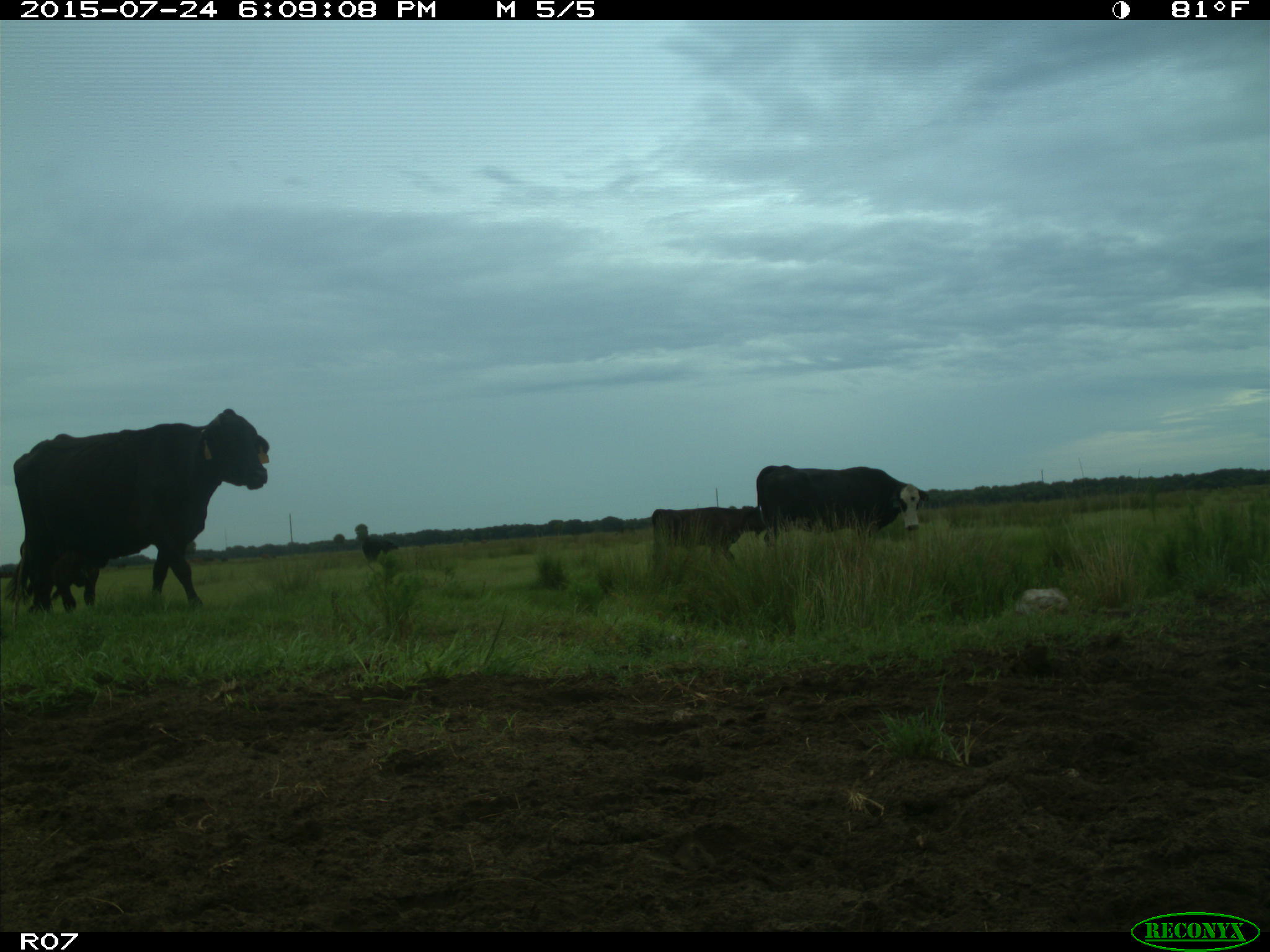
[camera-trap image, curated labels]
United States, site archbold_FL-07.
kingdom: Animalia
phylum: Chordata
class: Mammalia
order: Artiodactyla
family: Bovidae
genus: Bos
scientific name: Bos taurus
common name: domestic cow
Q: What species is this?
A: Bos taurus (domestic cow).